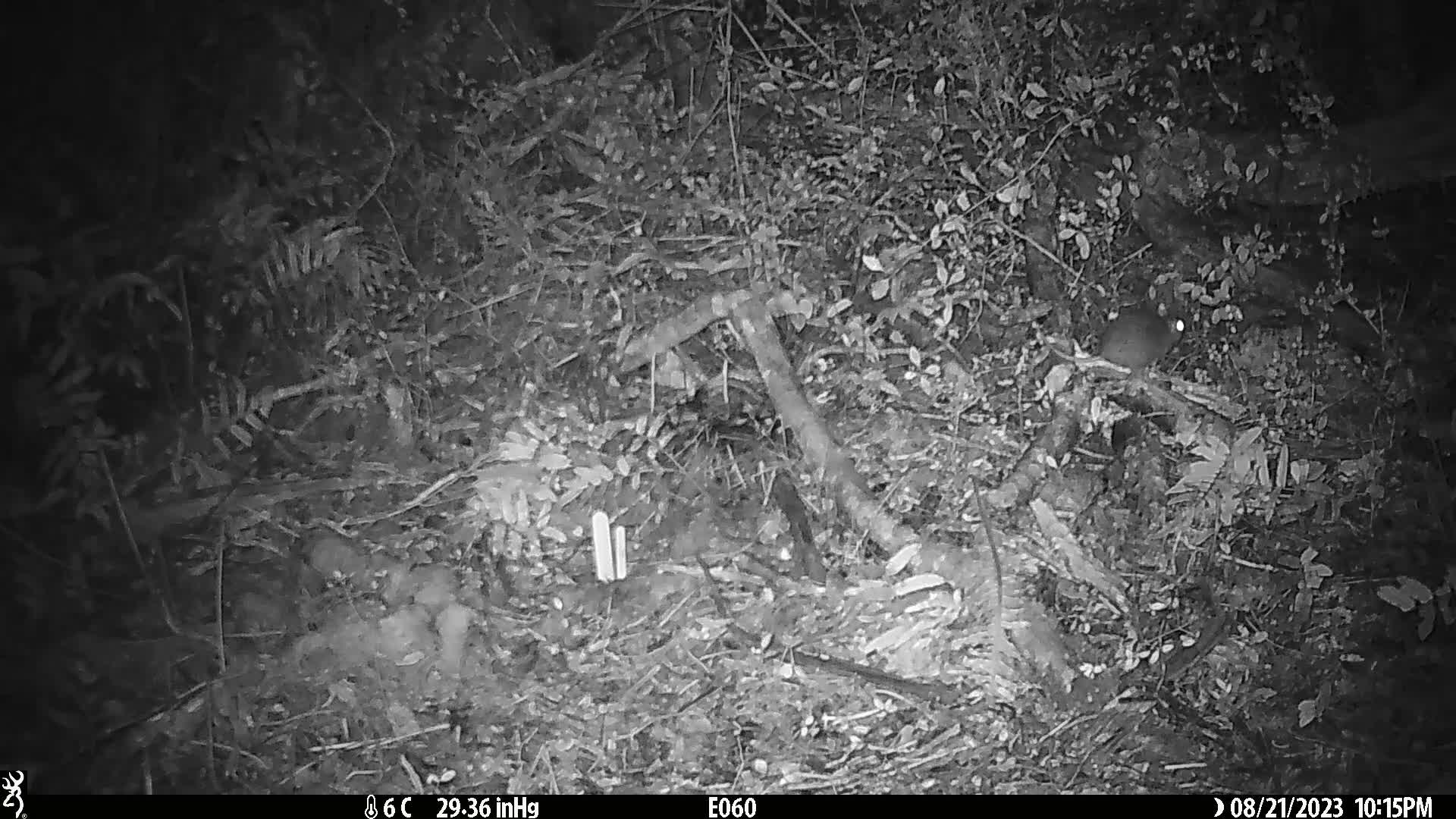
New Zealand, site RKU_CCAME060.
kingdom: Animalia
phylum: Chordata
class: Mammalia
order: Rodentia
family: Muridae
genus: Rattus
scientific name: Rattus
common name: rat